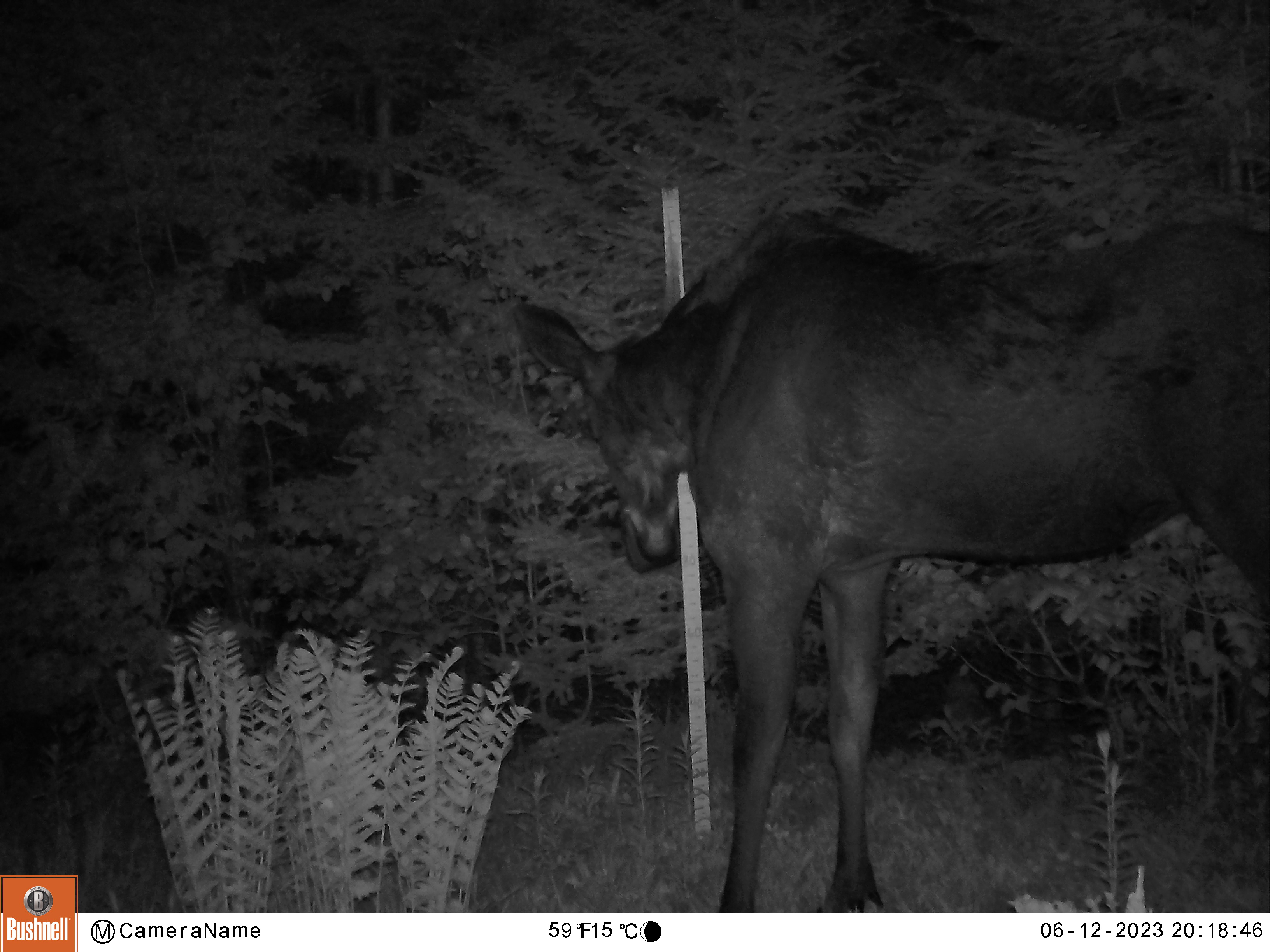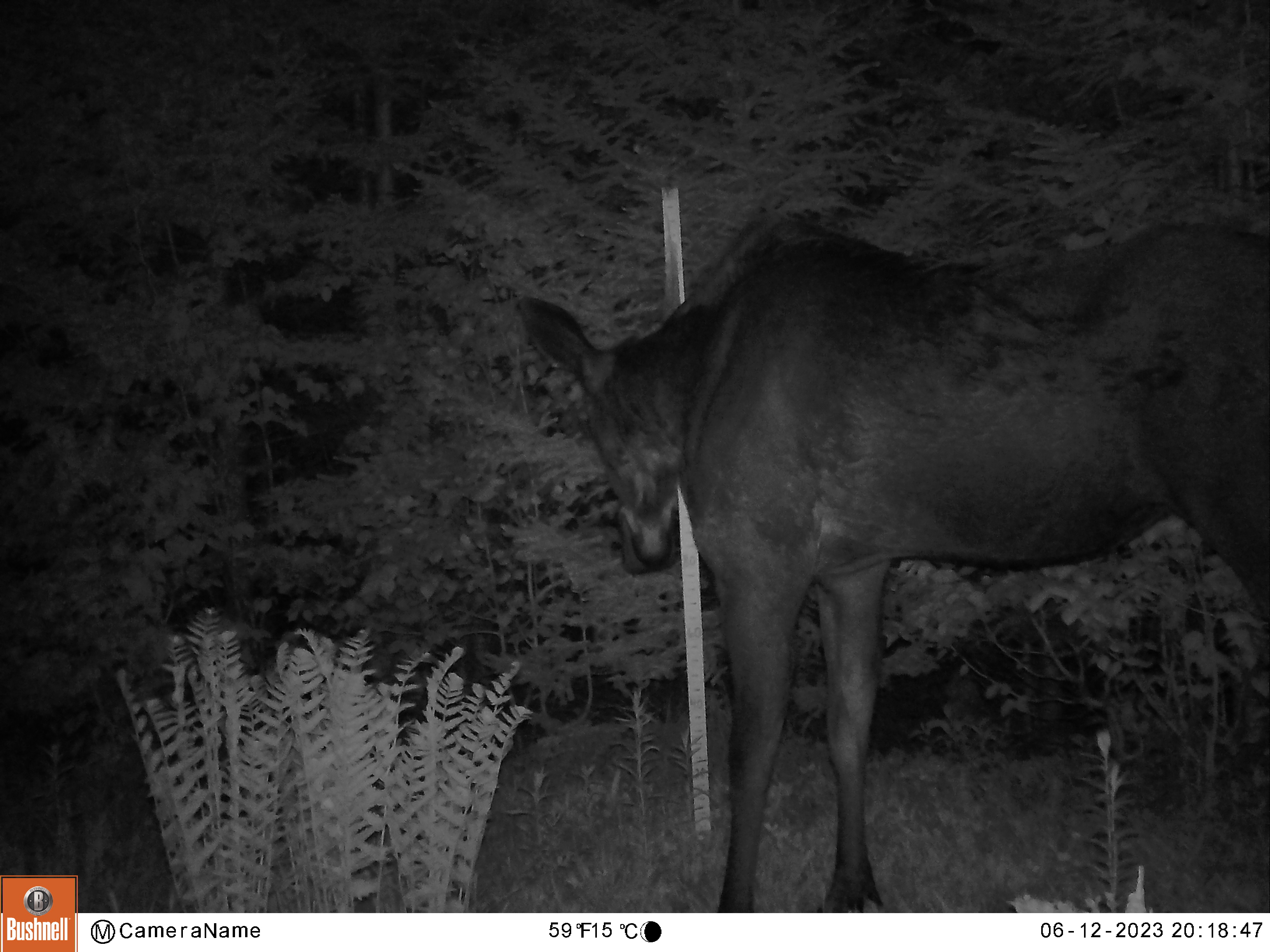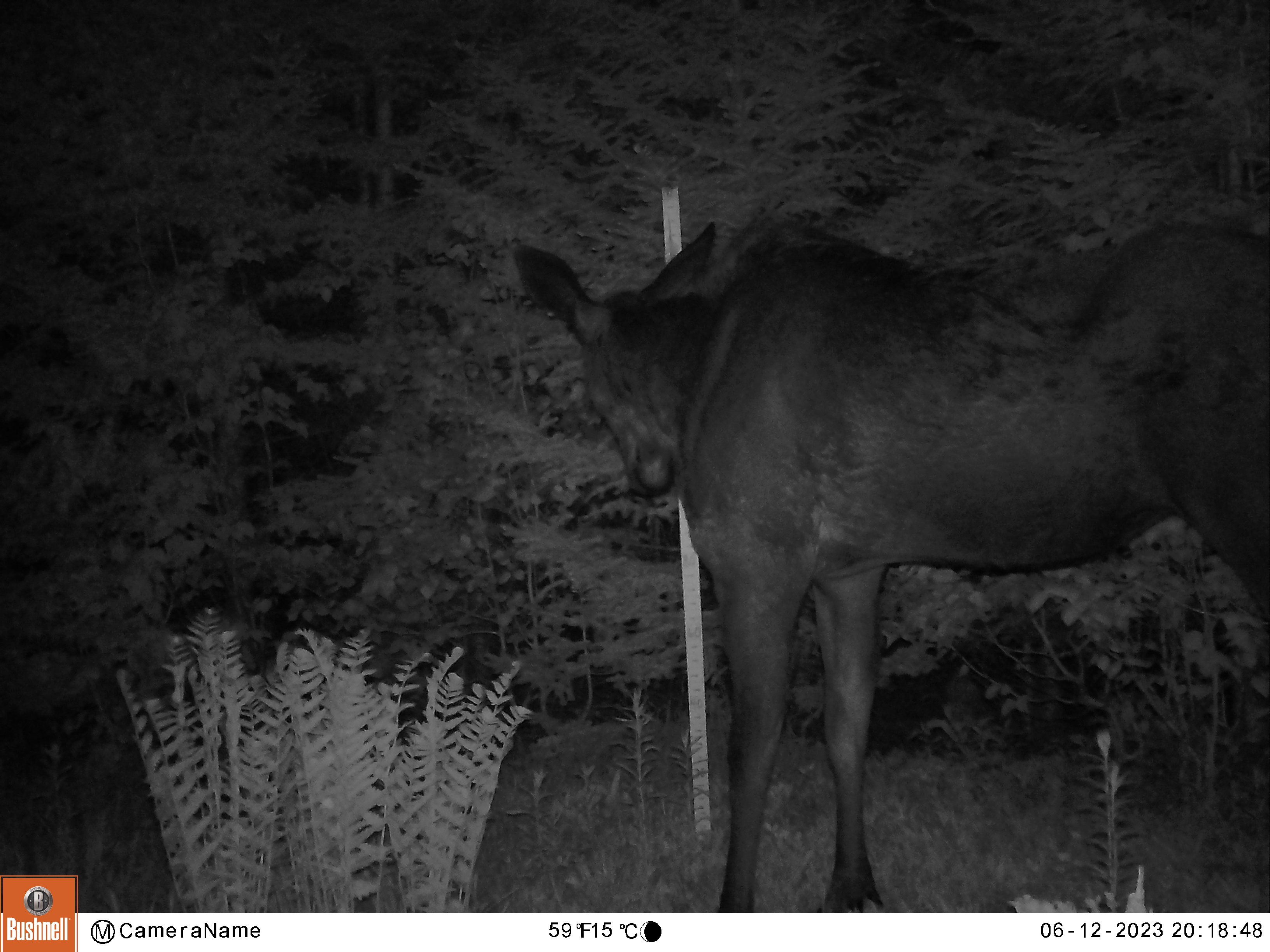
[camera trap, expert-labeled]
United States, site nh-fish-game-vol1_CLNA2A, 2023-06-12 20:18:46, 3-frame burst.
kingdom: Animalia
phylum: Chordata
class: Mammalia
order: Artiodactyla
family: Cervidae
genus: Alces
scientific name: Alces alces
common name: moose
Moose (Alces alces).